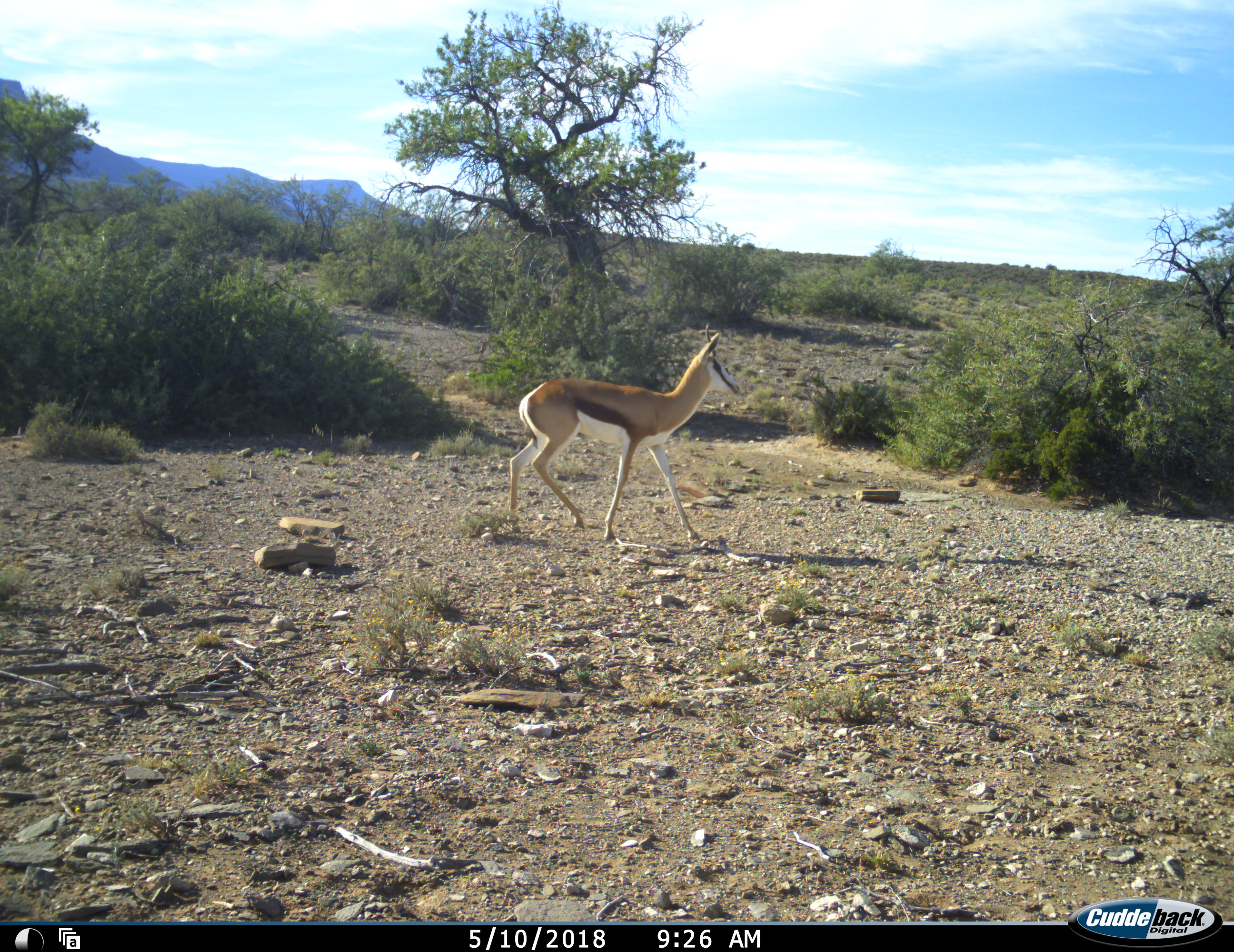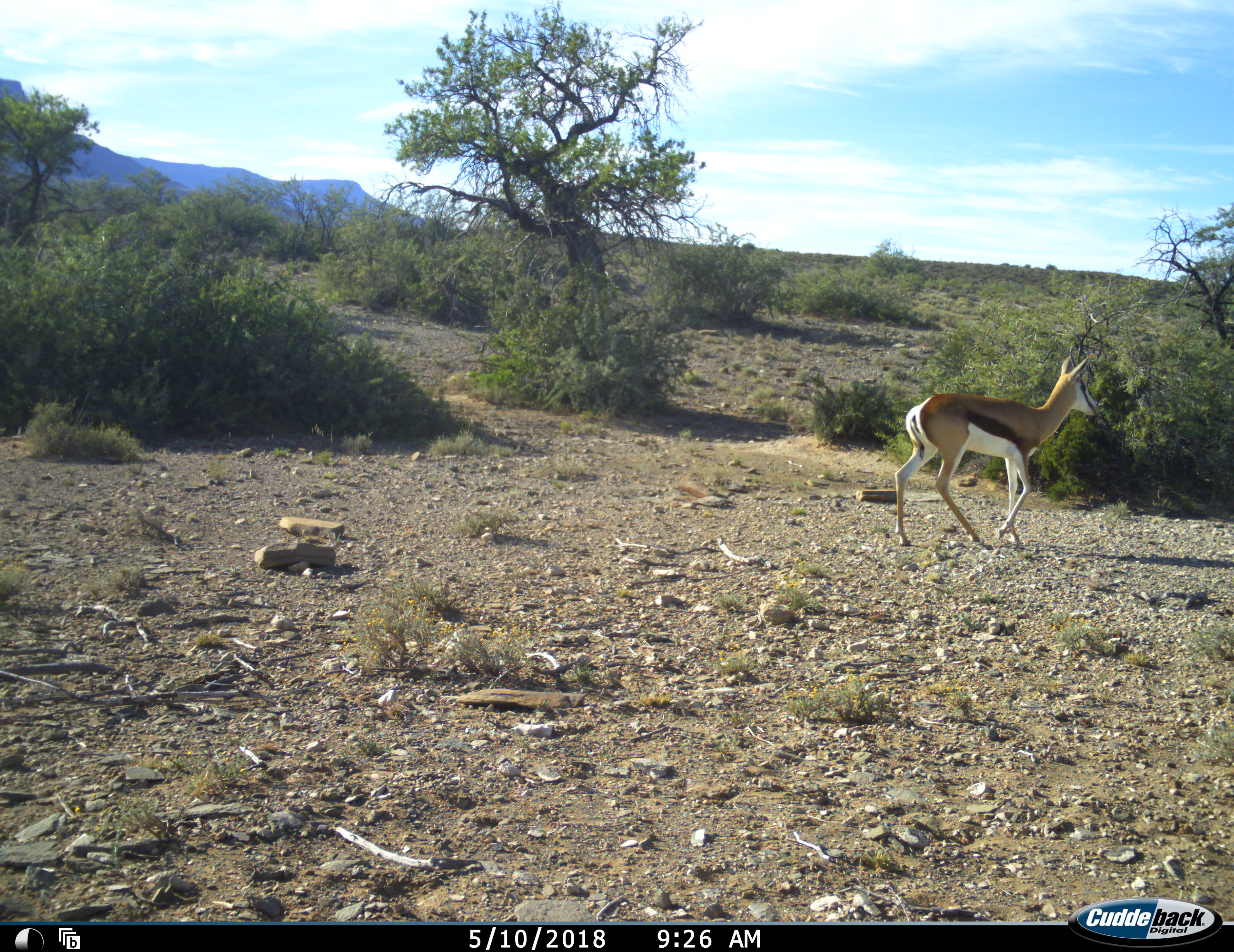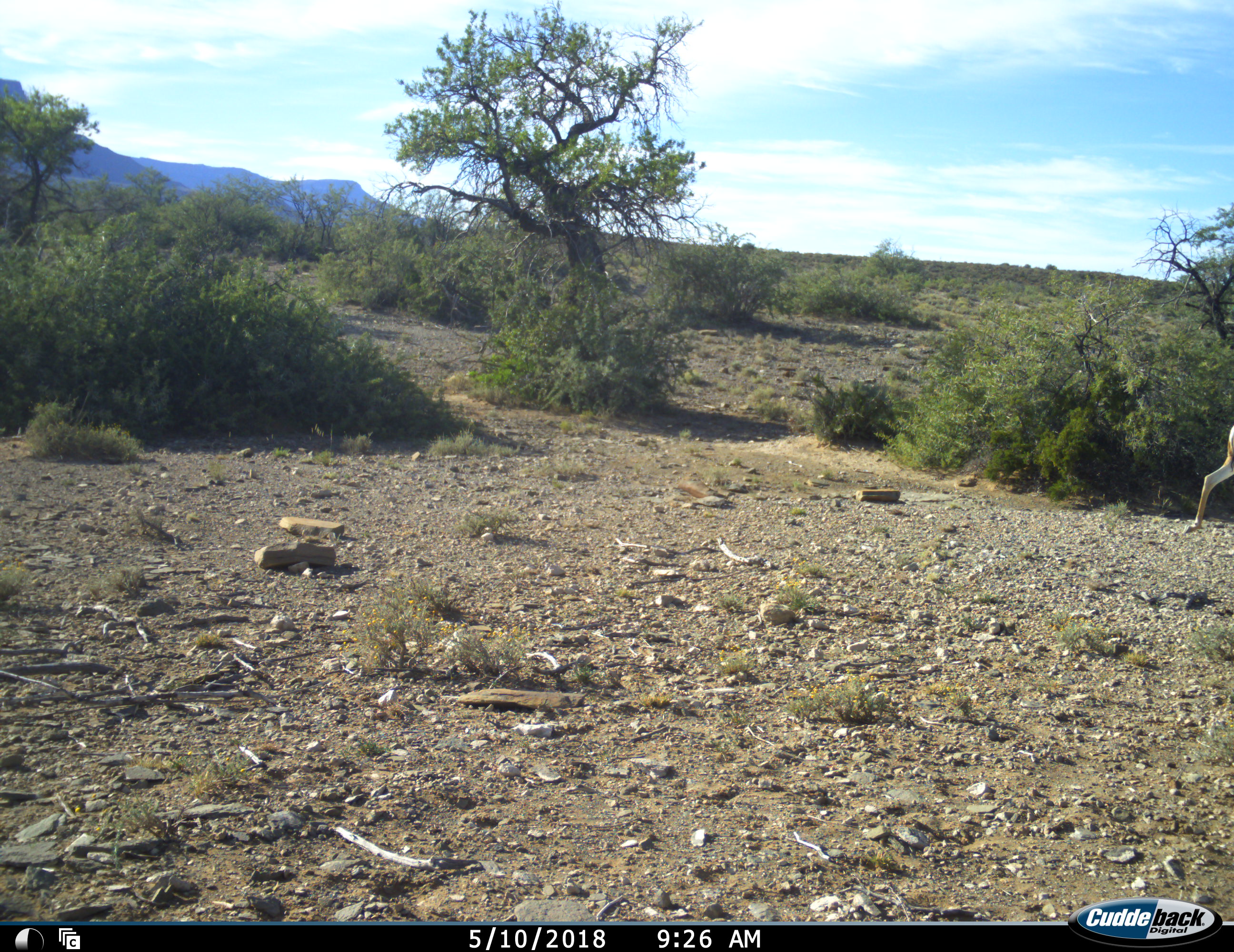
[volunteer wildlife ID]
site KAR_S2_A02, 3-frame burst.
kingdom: Animalia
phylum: Chordata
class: Mammalia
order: Artiodactyla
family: Bovidae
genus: Antidorcas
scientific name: Antidorcas marsupialis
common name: springbok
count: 1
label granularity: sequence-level